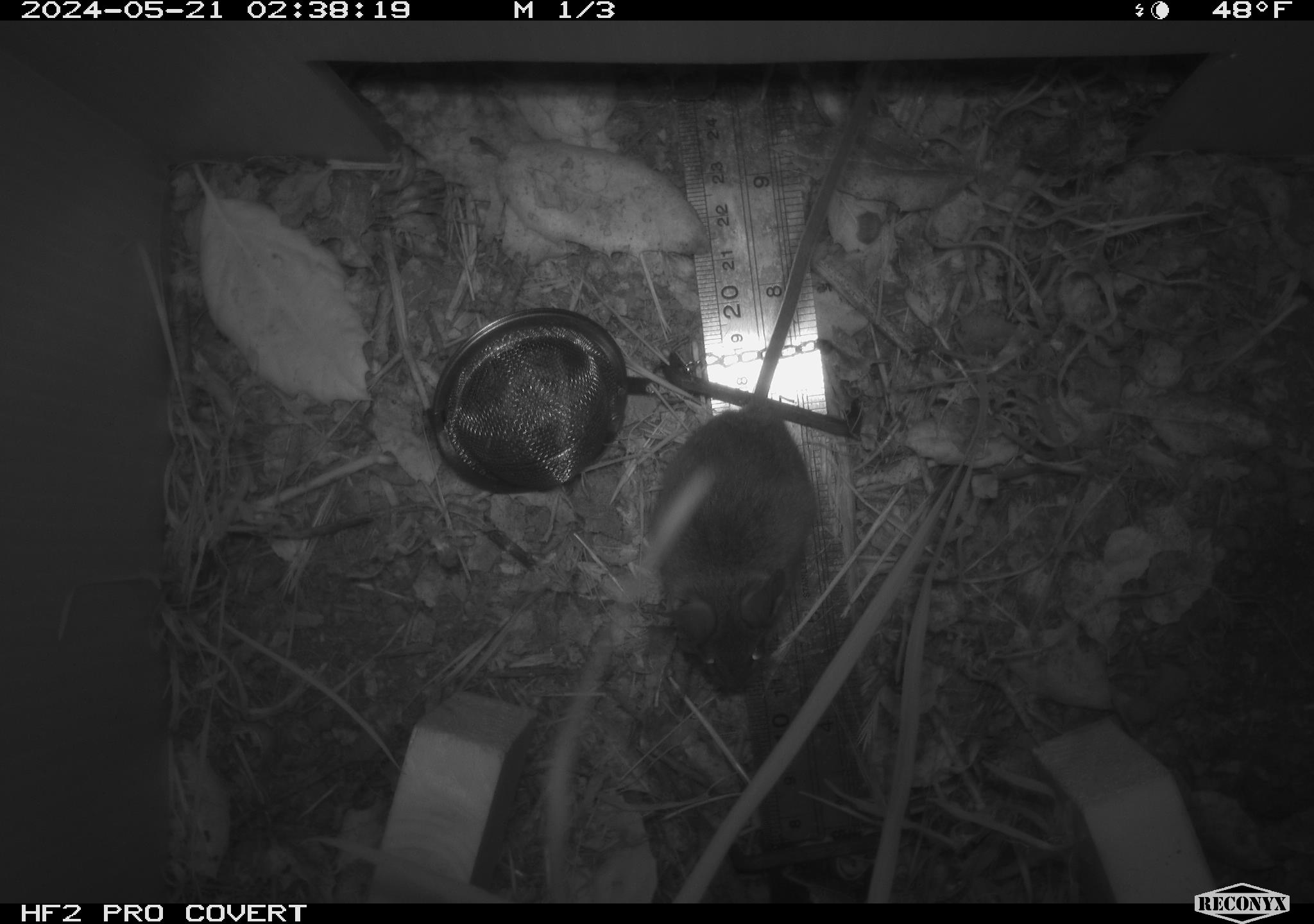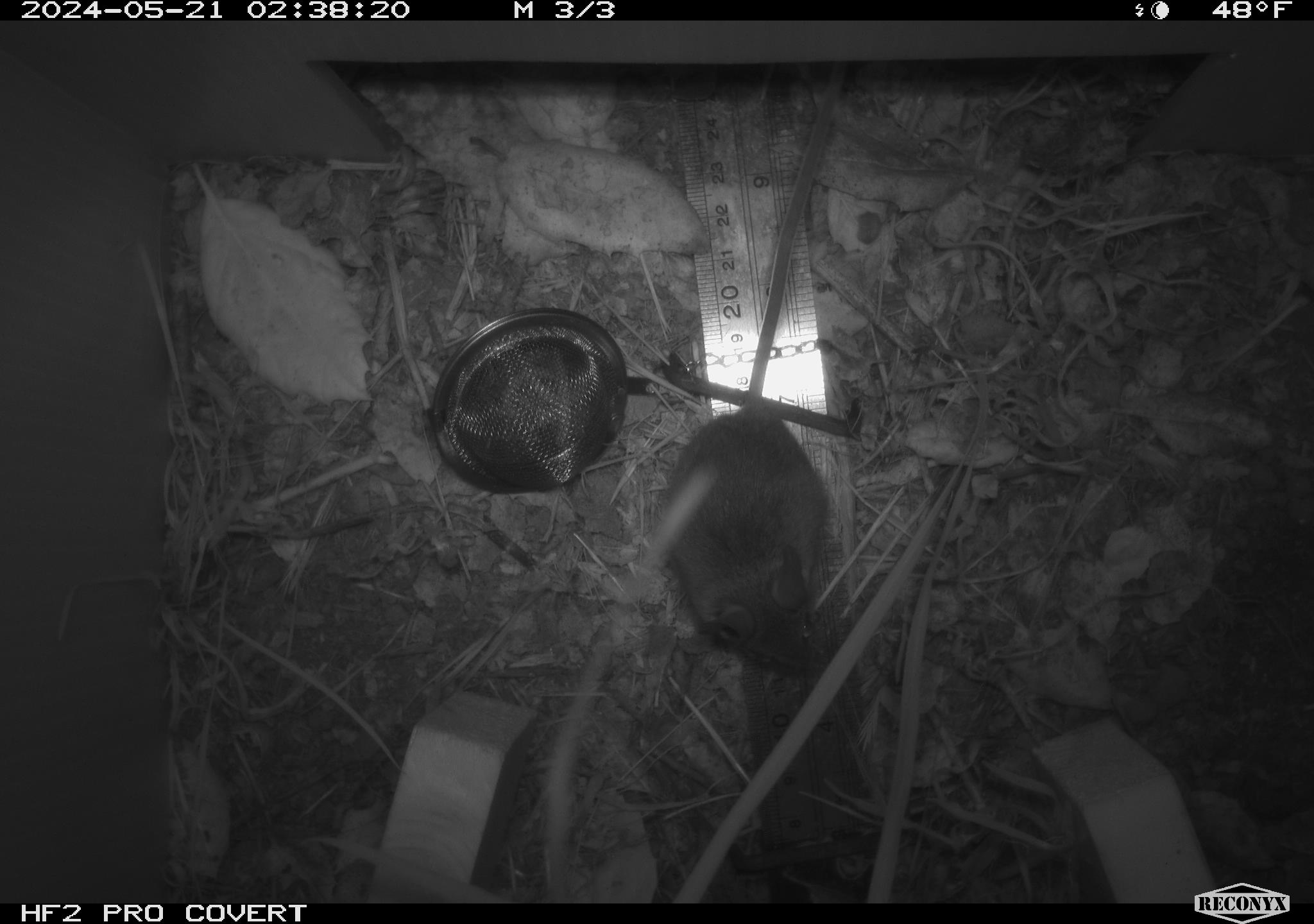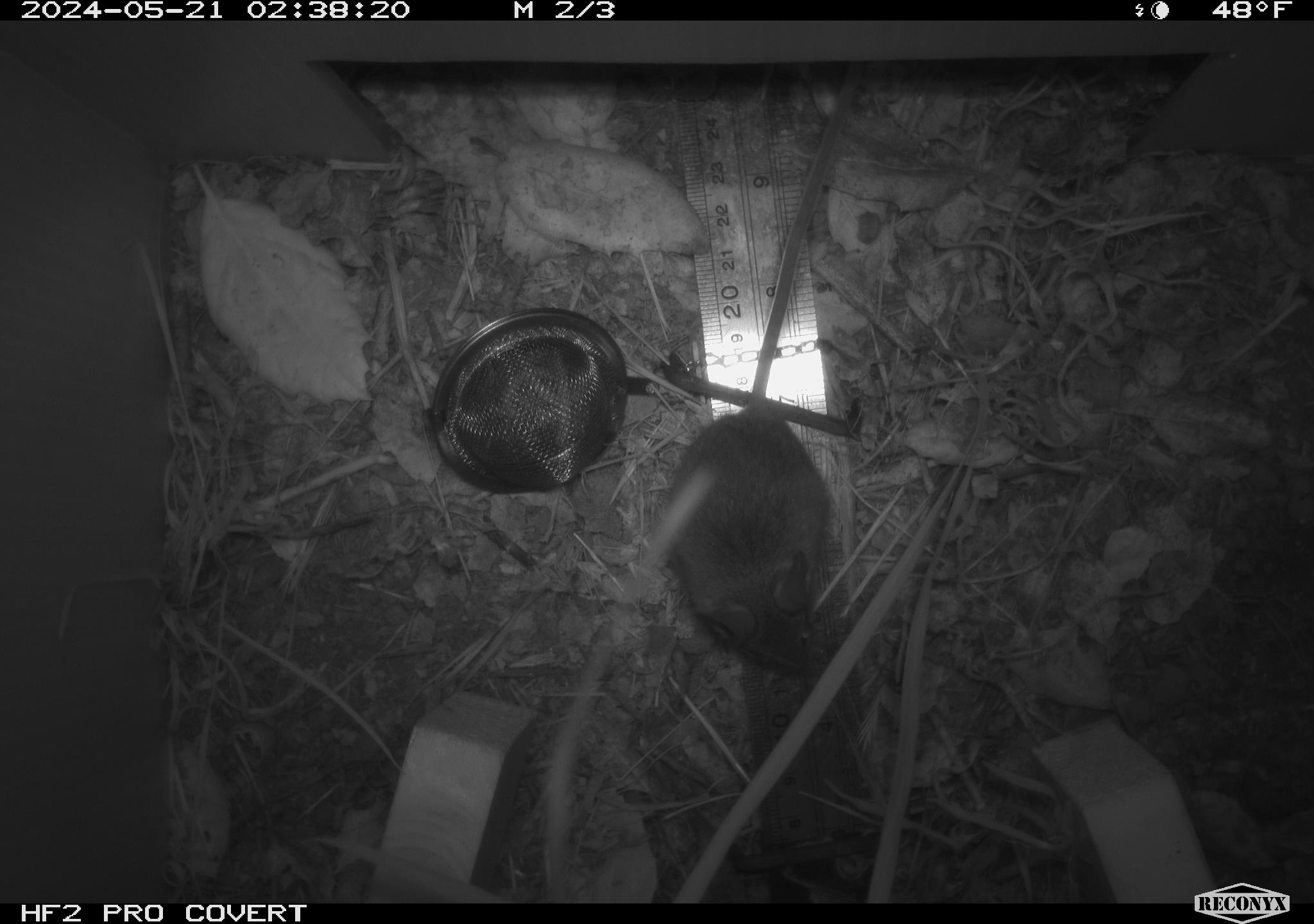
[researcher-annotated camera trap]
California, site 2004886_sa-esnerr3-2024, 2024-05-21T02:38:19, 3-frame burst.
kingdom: Animalia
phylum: Chordata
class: Mammalia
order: Rodentia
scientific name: Rodentia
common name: rodent